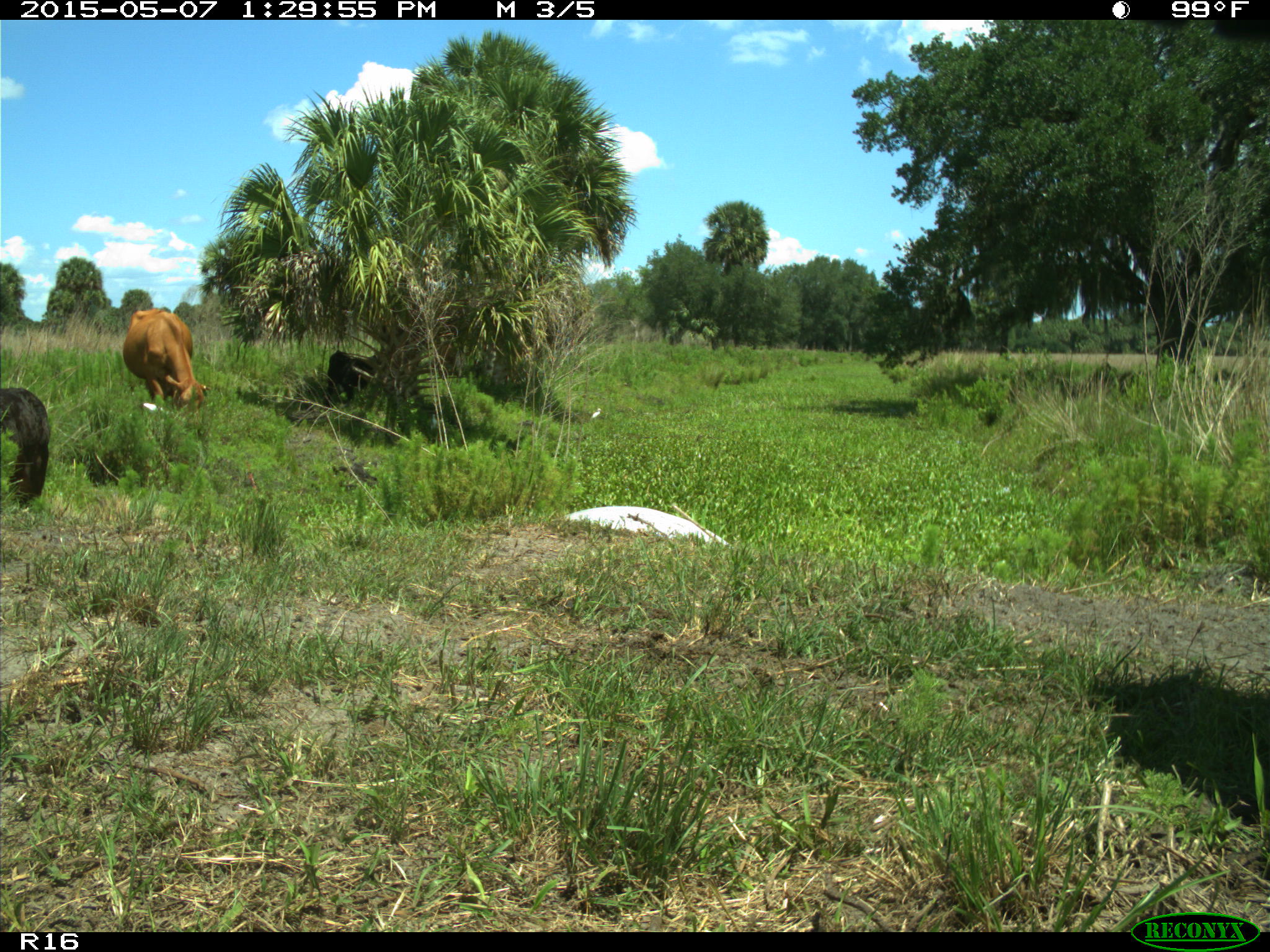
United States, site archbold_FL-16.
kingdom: Animalia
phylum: Chordata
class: Mammalia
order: Artiodactyla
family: Bovidae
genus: Bos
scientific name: Bos taurus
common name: domestic cow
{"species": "Bos taurus (domestic cow)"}